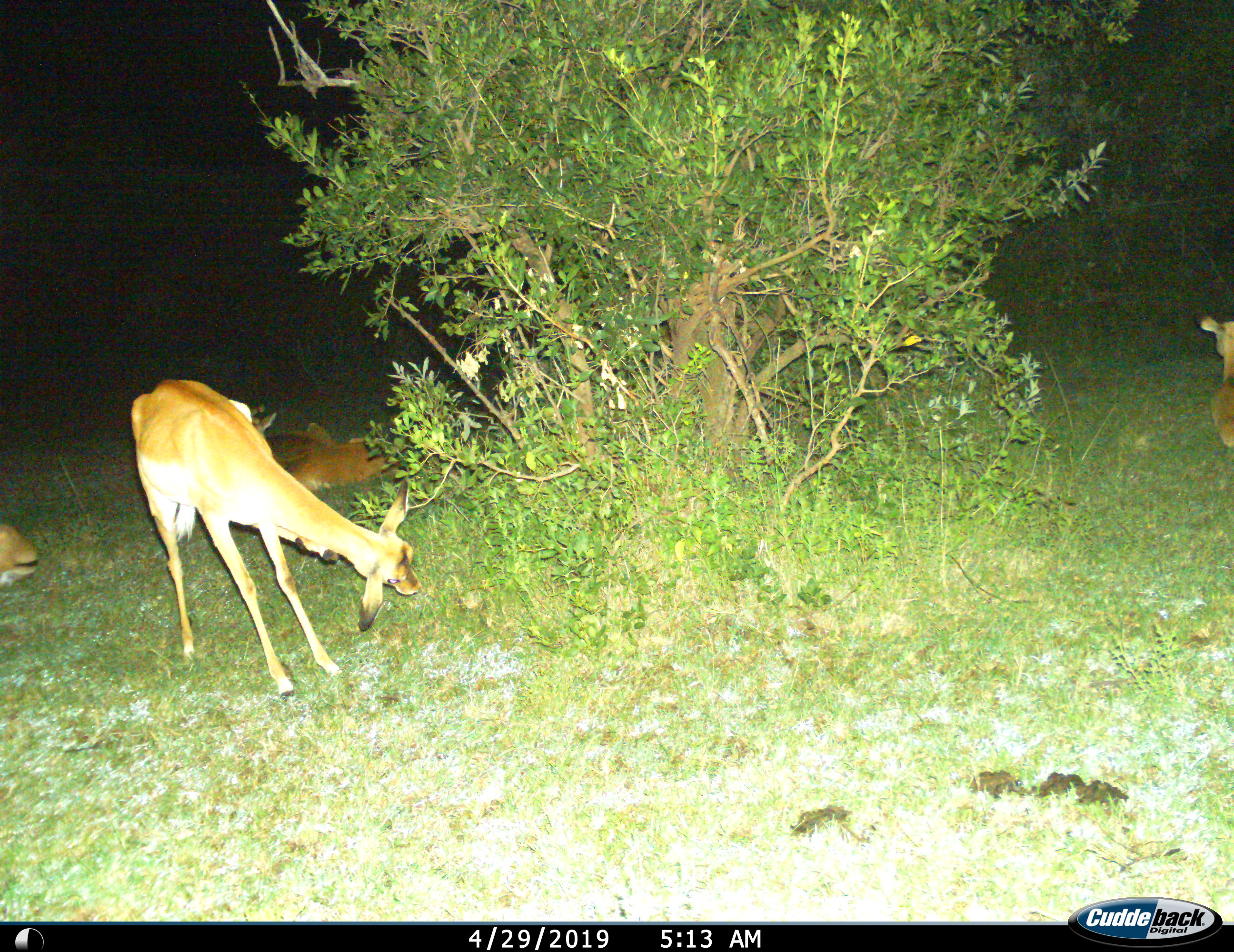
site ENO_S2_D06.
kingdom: Animalia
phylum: Chordata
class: Mammalia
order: Artiodactyla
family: Bovidae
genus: Aepyceros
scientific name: Aepyceros melampus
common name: impala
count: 4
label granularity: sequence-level